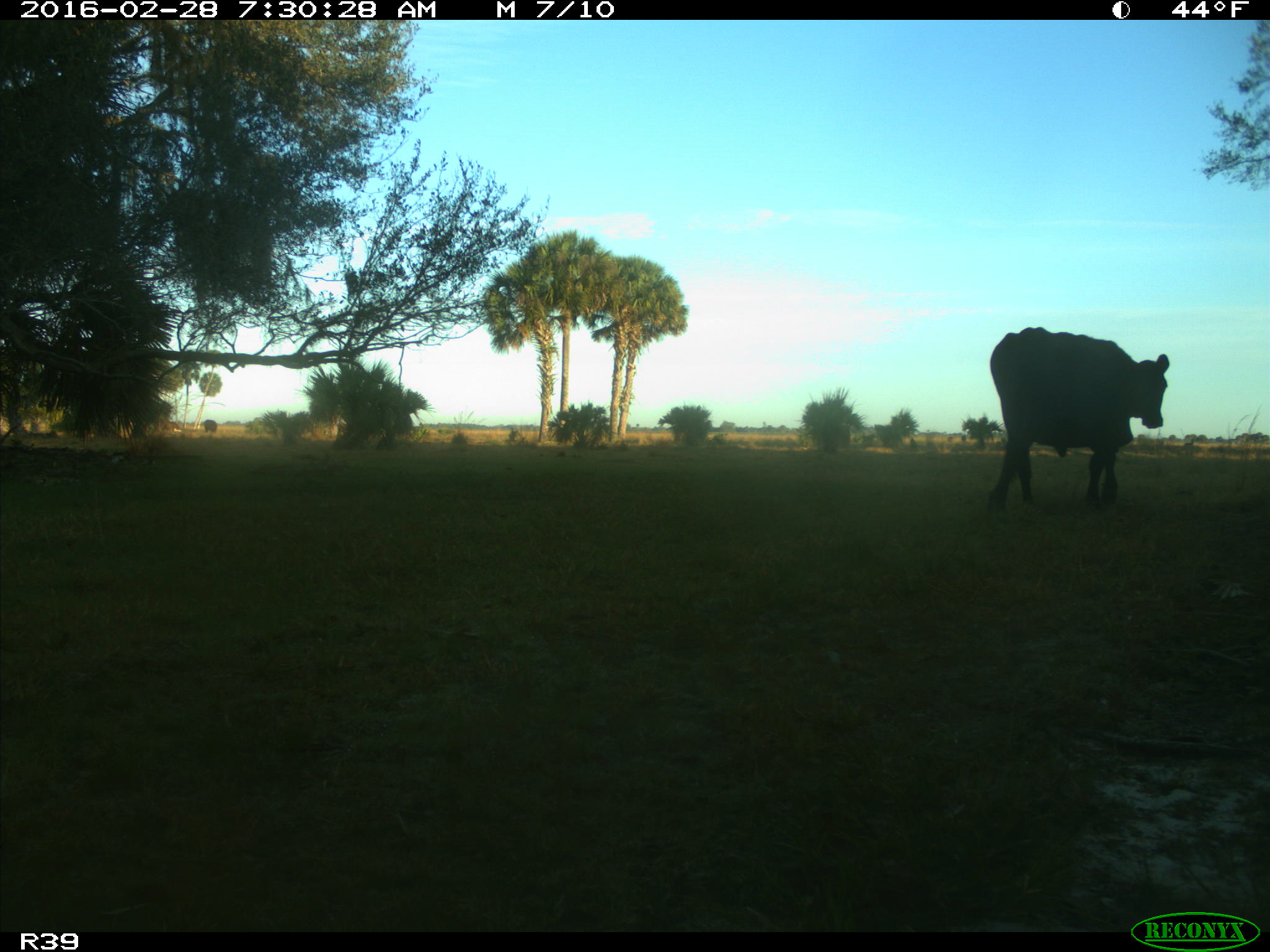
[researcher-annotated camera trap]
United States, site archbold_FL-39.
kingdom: Animalia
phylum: Chordata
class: Mammalia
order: Artiodactyla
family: Bovidae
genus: Bos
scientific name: Bos taurus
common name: domestic cow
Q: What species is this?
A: Bos taurus (domestic cow).